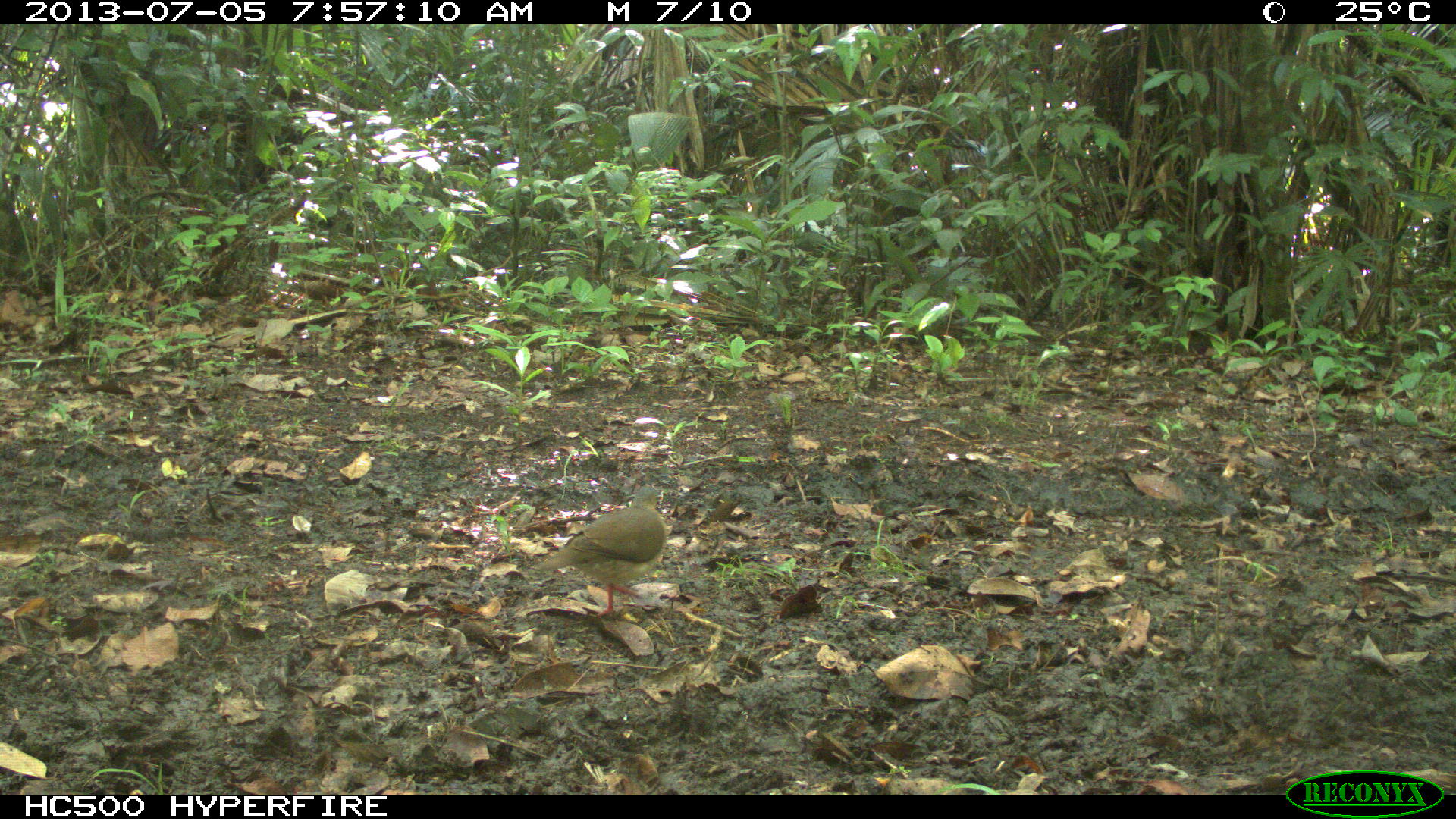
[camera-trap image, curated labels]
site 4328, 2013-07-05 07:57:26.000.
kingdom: Animalia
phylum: Chordata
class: Aves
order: Columbiformes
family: Columbidae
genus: Leptotila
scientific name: Leptotila plumbeiceps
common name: gray-headed dove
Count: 2.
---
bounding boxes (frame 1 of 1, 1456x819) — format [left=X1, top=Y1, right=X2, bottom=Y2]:
leptotila plumbeiceps: [left=538, top=486, right=667, bottom=619]